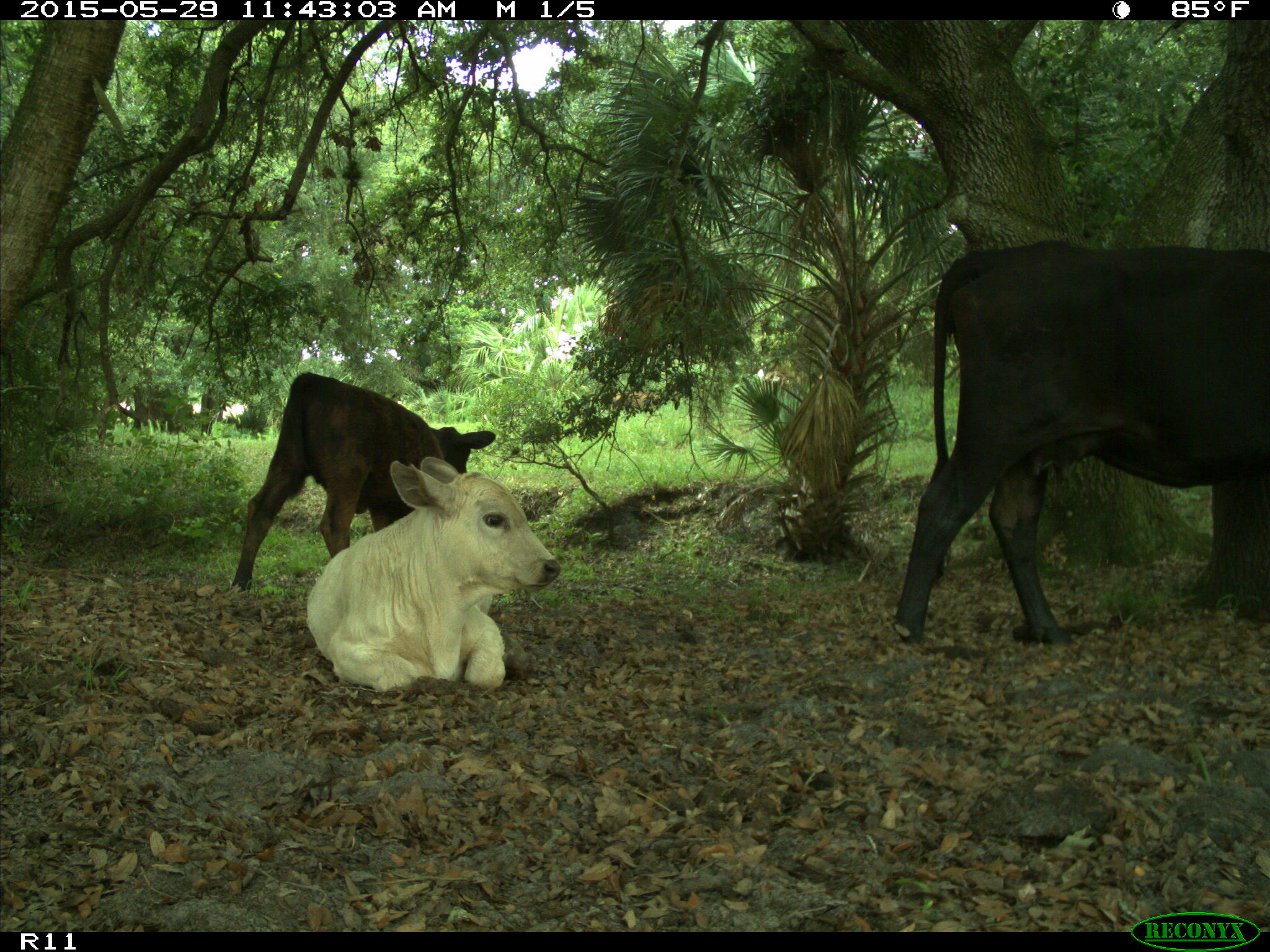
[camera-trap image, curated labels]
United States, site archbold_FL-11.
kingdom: Animalia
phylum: Chordata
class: Mammalia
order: Artiodactyla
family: Bovidae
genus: Bos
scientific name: Bos taurus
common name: domestic cow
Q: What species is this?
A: Bos taurus (domestic cow).